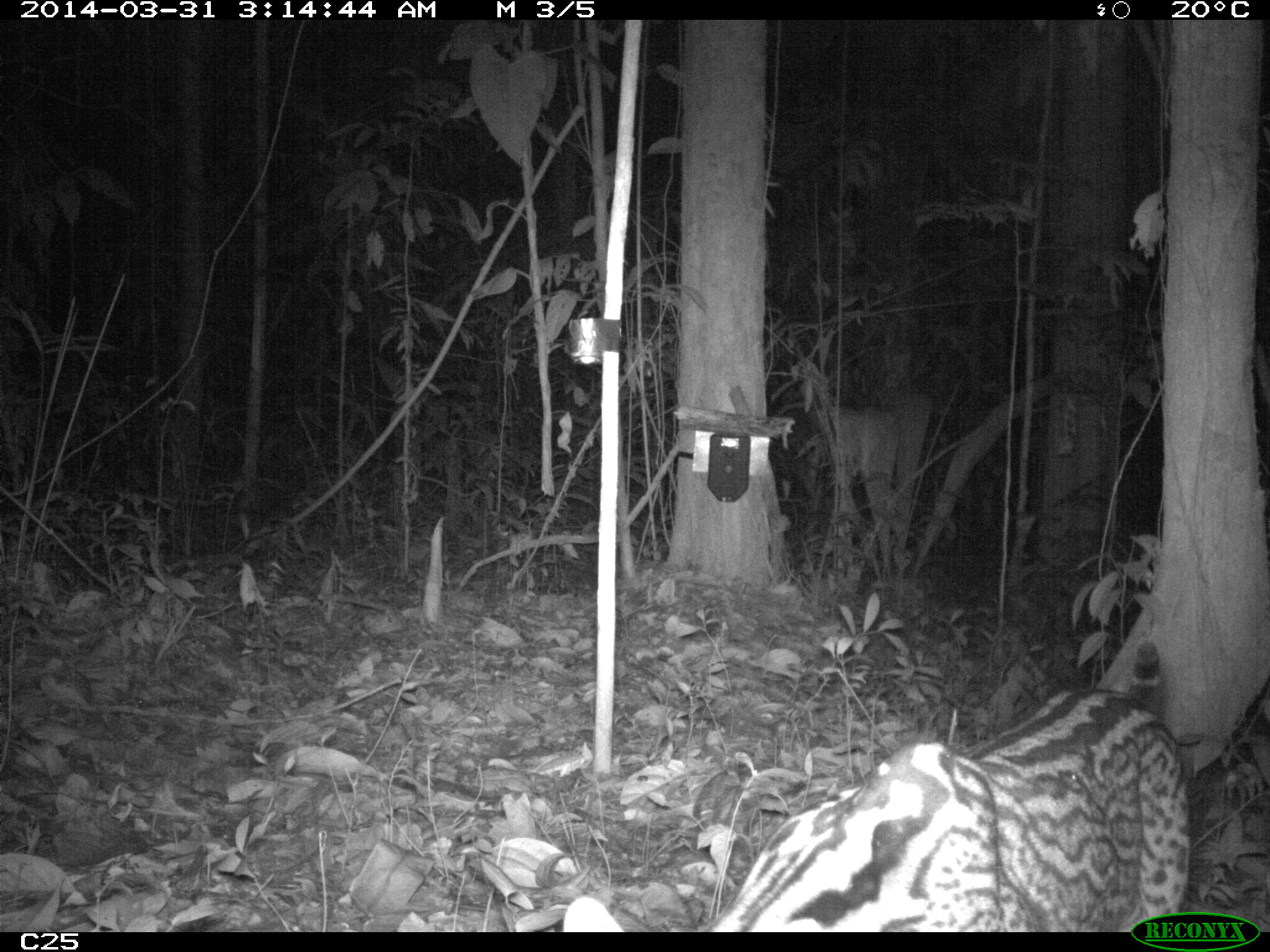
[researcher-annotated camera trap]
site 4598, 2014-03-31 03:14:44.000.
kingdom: Animalia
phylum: Chordata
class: Mammalia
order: Carnivora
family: Felidae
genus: Leopardus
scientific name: Leopardus pardalis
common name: ocelot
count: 1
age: adult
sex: female